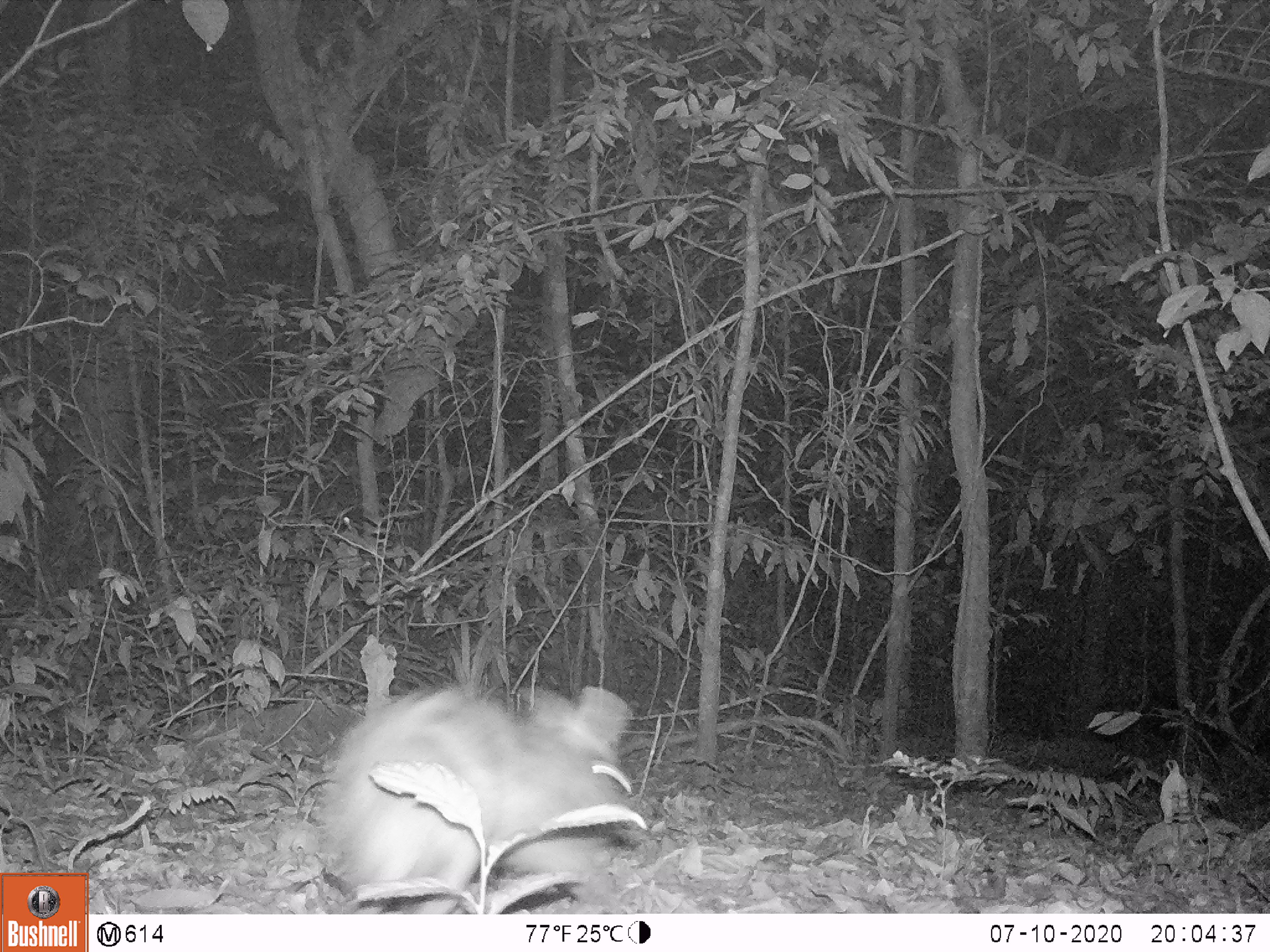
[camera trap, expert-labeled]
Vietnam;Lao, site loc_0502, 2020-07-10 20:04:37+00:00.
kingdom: Animalia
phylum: Chordata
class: Mammalia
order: Lagomorpha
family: Leporidae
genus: Nesolagus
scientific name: Nesolagus timminsi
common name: annamite striped rabbit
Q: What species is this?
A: Annamite striped rabbit (Nesolagus timminsi).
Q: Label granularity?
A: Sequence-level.